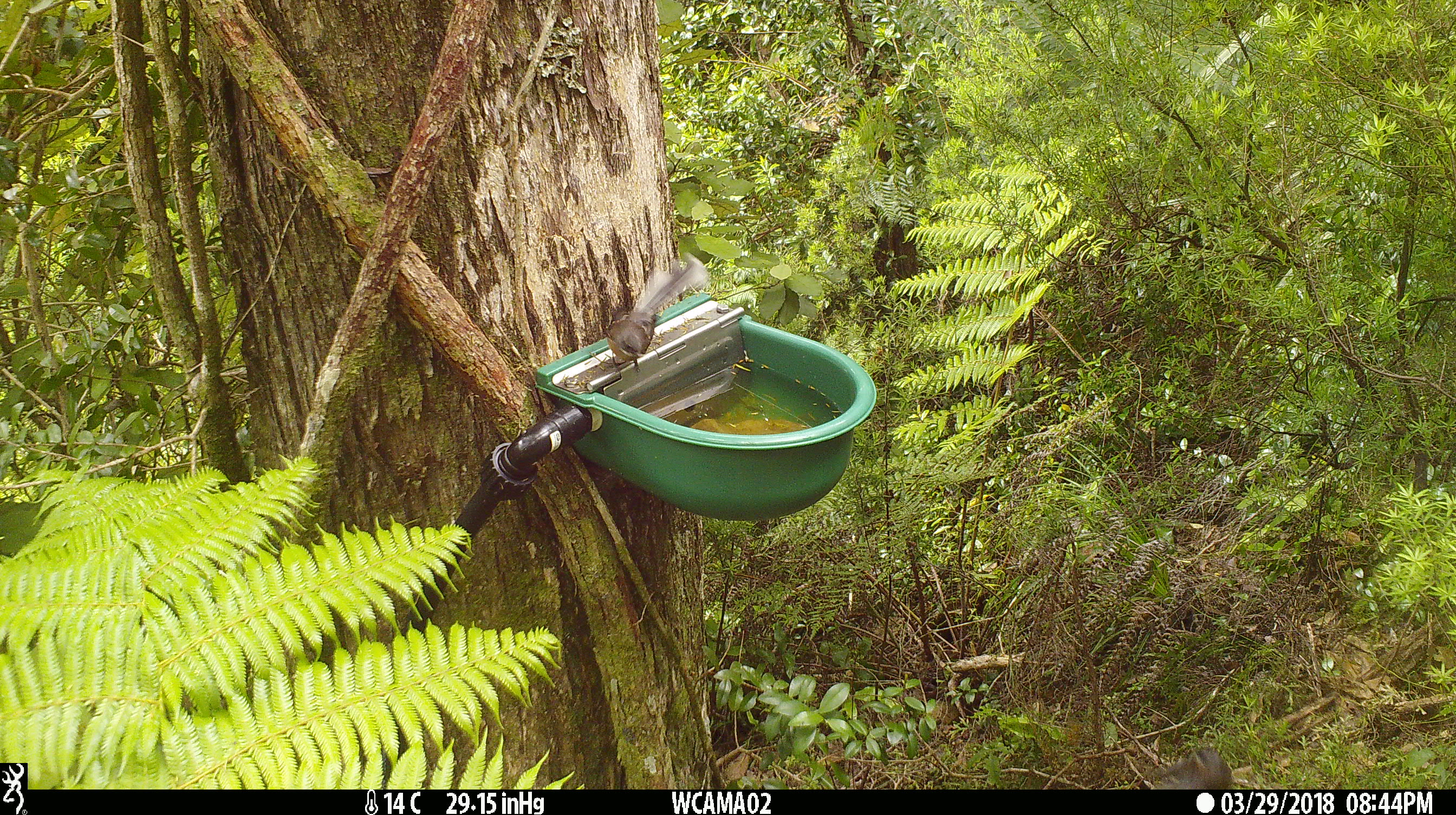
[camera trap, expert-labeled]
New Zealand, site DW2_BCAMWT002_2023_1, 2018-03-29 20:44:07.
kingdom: Animalia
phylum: Chordata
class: Aves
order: Passeriformes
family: Rhipiduridae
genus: Rhipidura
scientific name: Rhipidura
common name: fantails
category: fantail